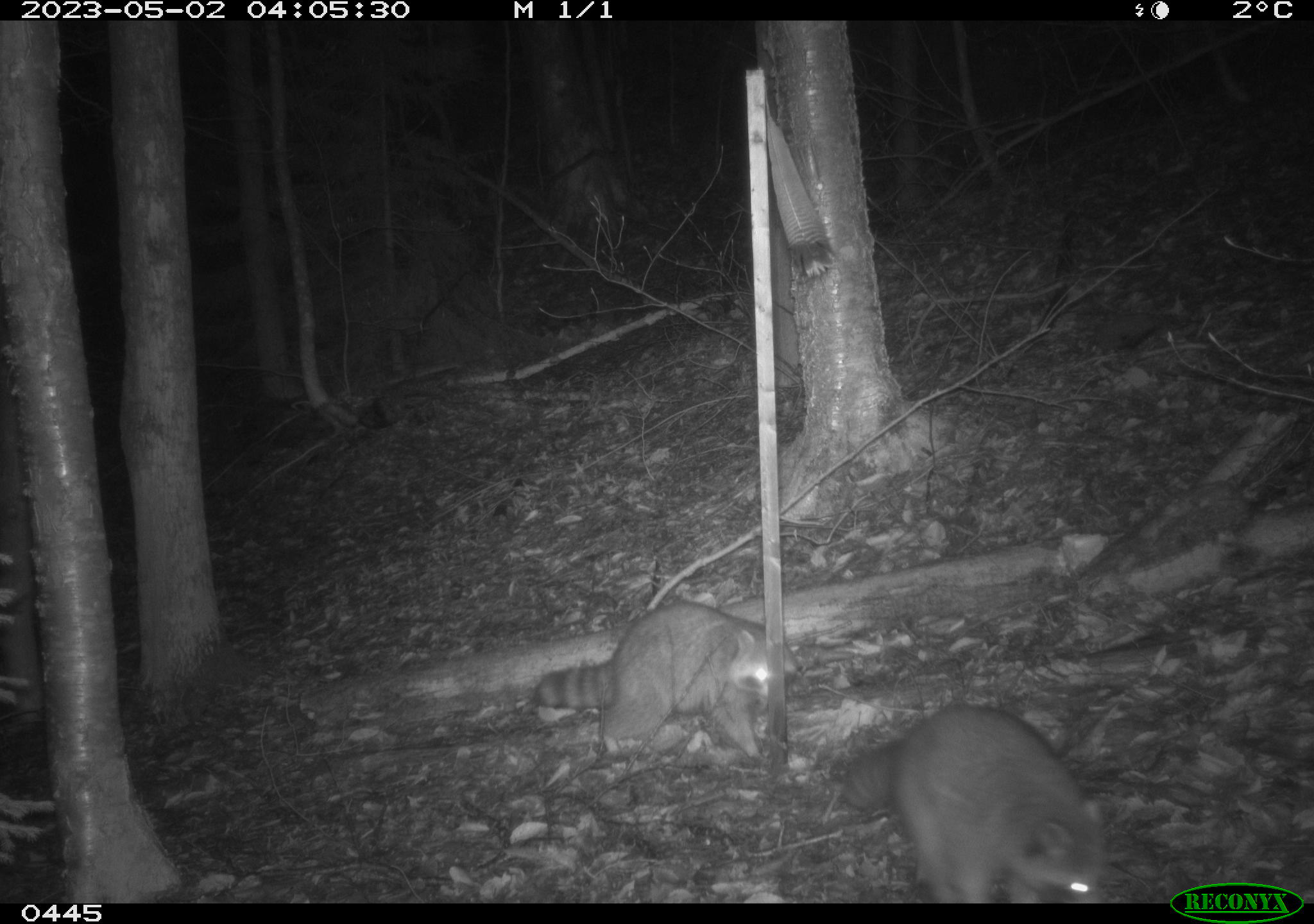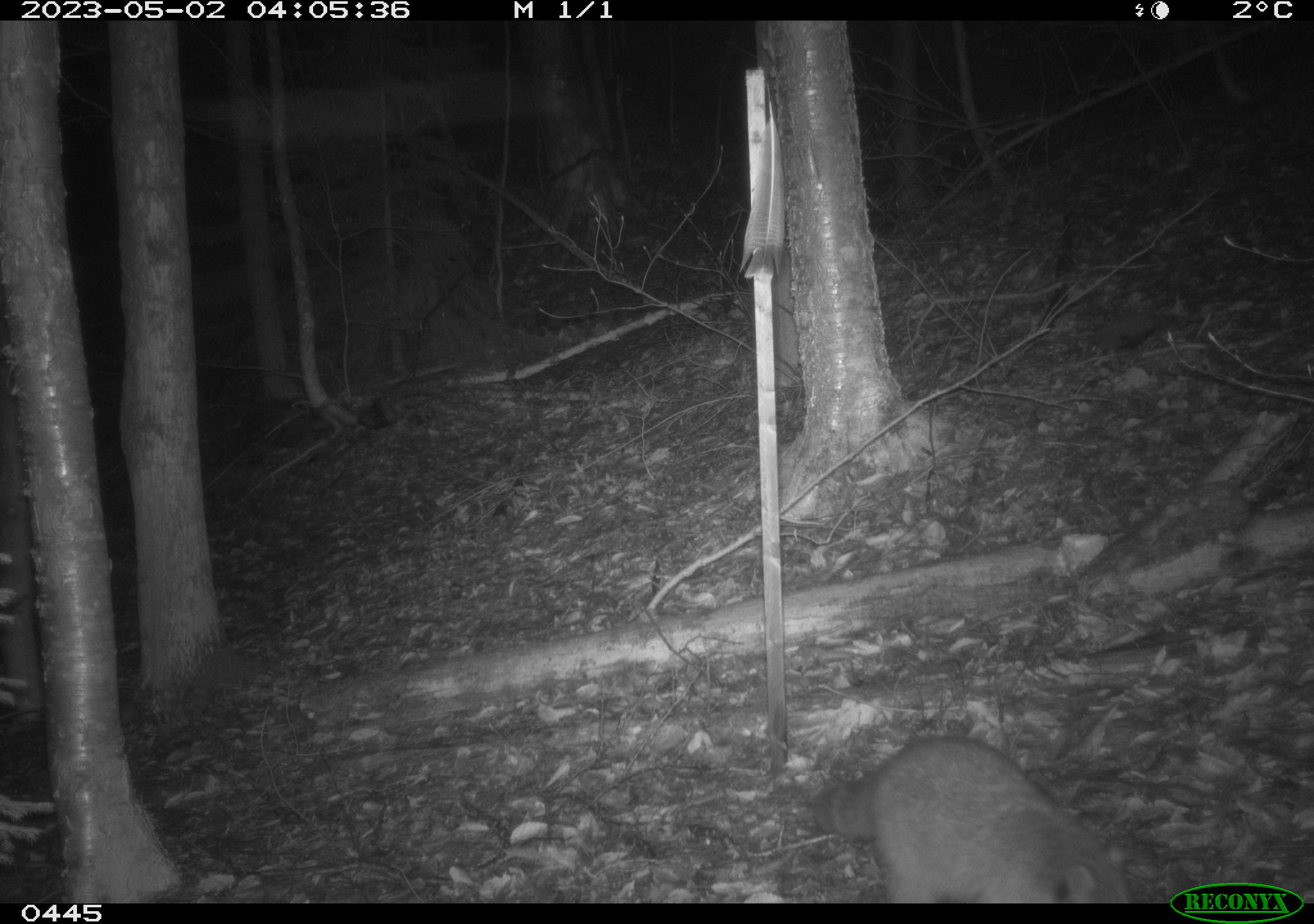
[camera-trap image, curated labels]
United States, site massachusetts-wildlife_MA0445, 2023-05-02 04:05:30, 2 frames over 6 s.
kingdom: Animalia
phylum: Chordata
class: Mammalia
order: Carnivora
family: Procyonidae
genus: Procyon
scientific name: Procyon lotor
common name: raccoon